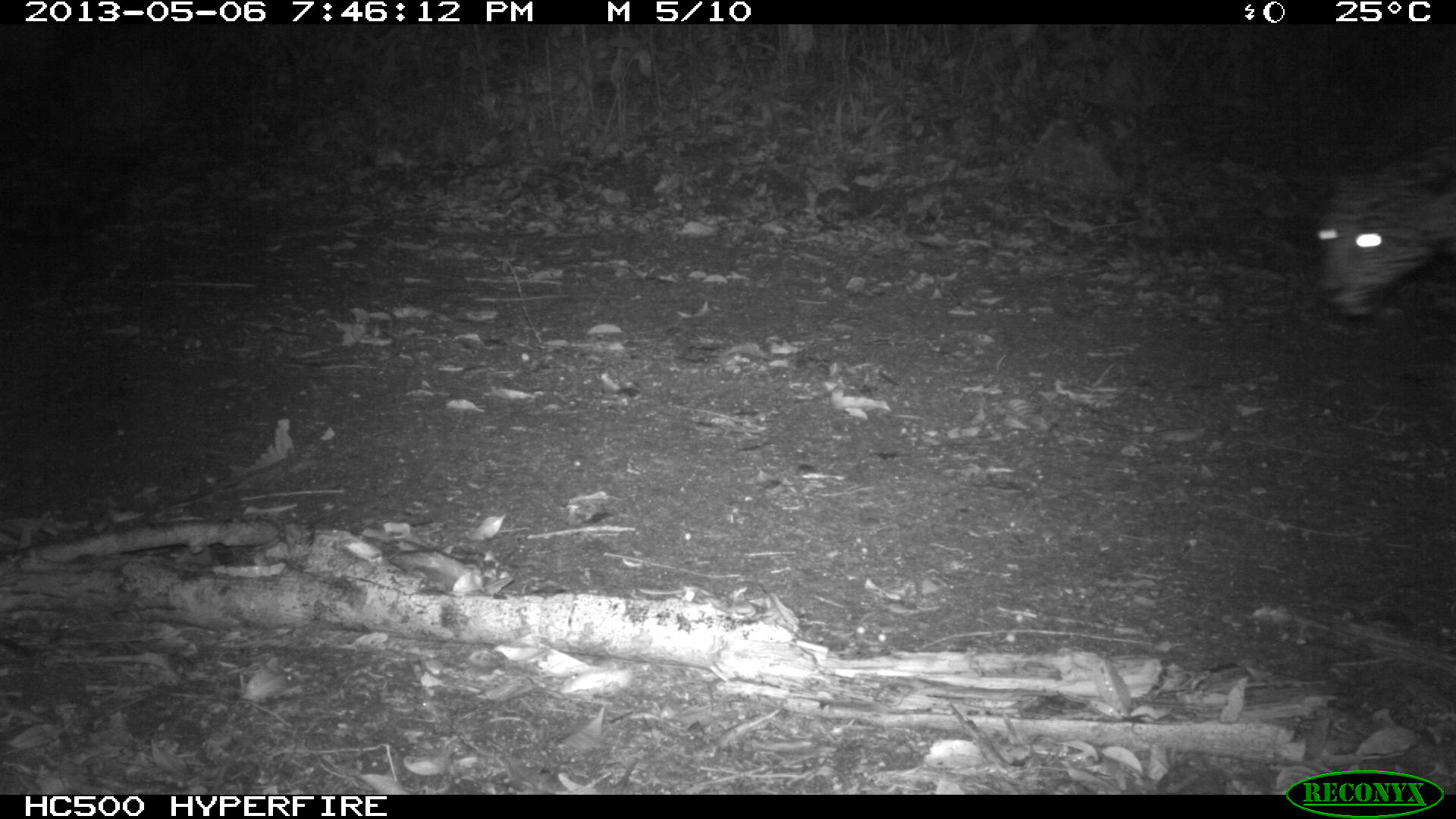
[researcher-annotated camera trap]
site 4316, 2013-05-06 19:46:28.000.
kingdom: Animalia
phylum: Chordata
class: Mammalia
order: Carnivora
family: Felidae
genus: Panthera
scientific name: Panthera onca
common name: jaguar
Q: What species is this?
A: Panthera onca (jaguar).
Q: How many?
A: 1.